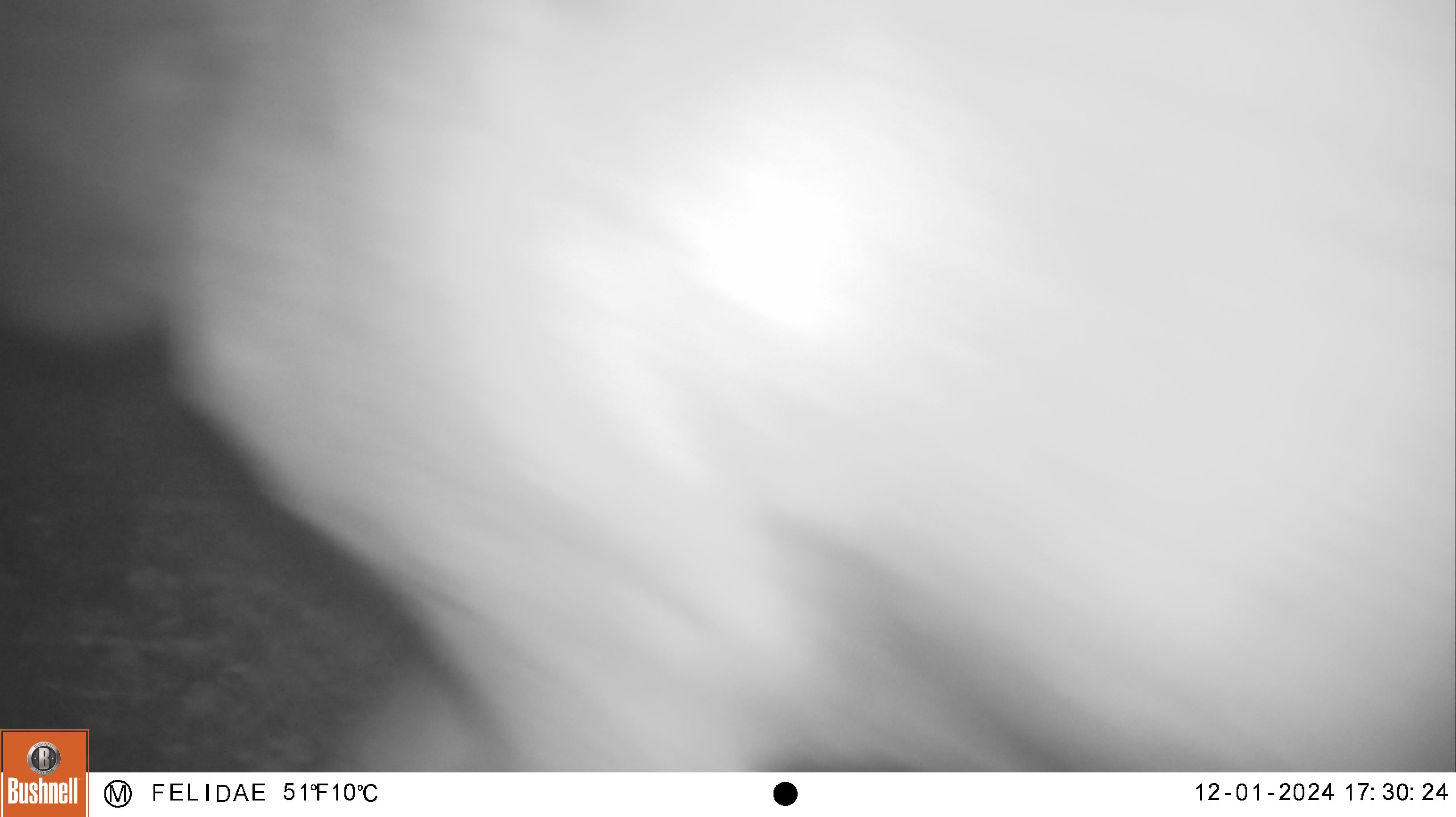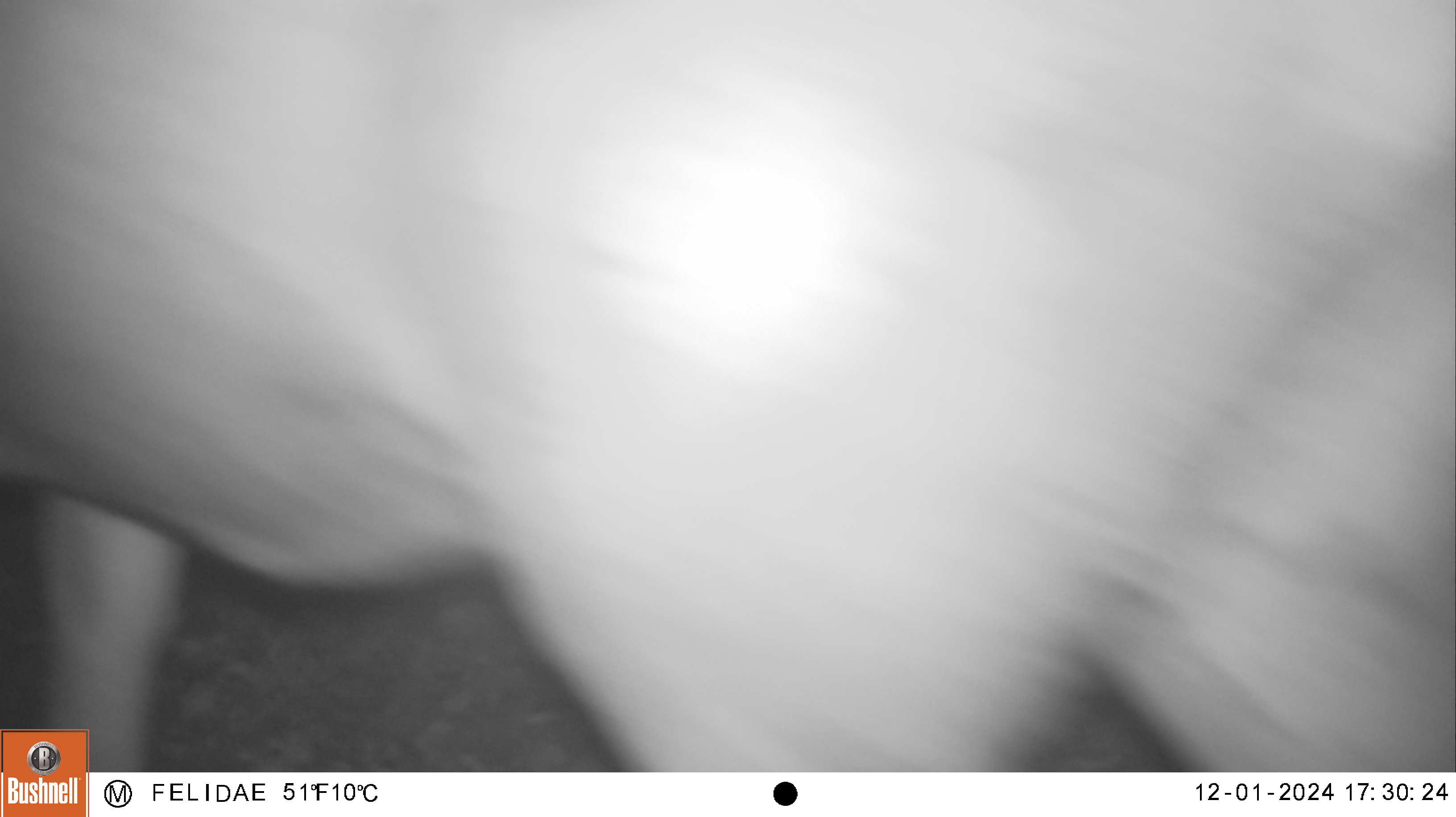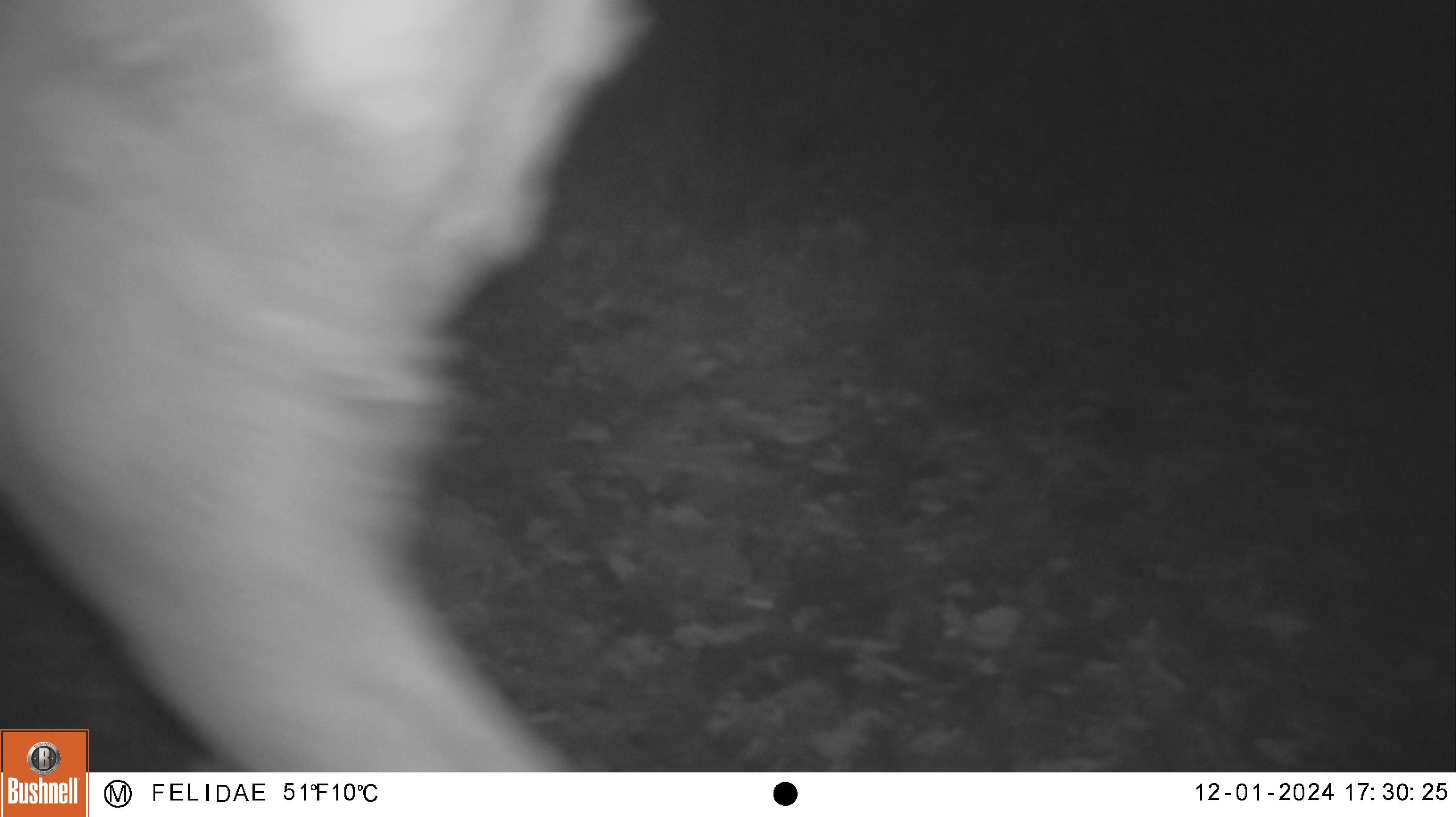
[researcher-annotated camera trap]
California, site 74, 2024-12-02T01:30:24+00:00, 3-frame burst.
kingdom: Animalia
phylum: Chordata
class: Mammalia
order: Artiodactyla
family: Cervidae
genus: Cervus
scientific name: Cervus canadensis nannodes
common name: tule elk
Tule elk (Cervus canadensis nannodes).